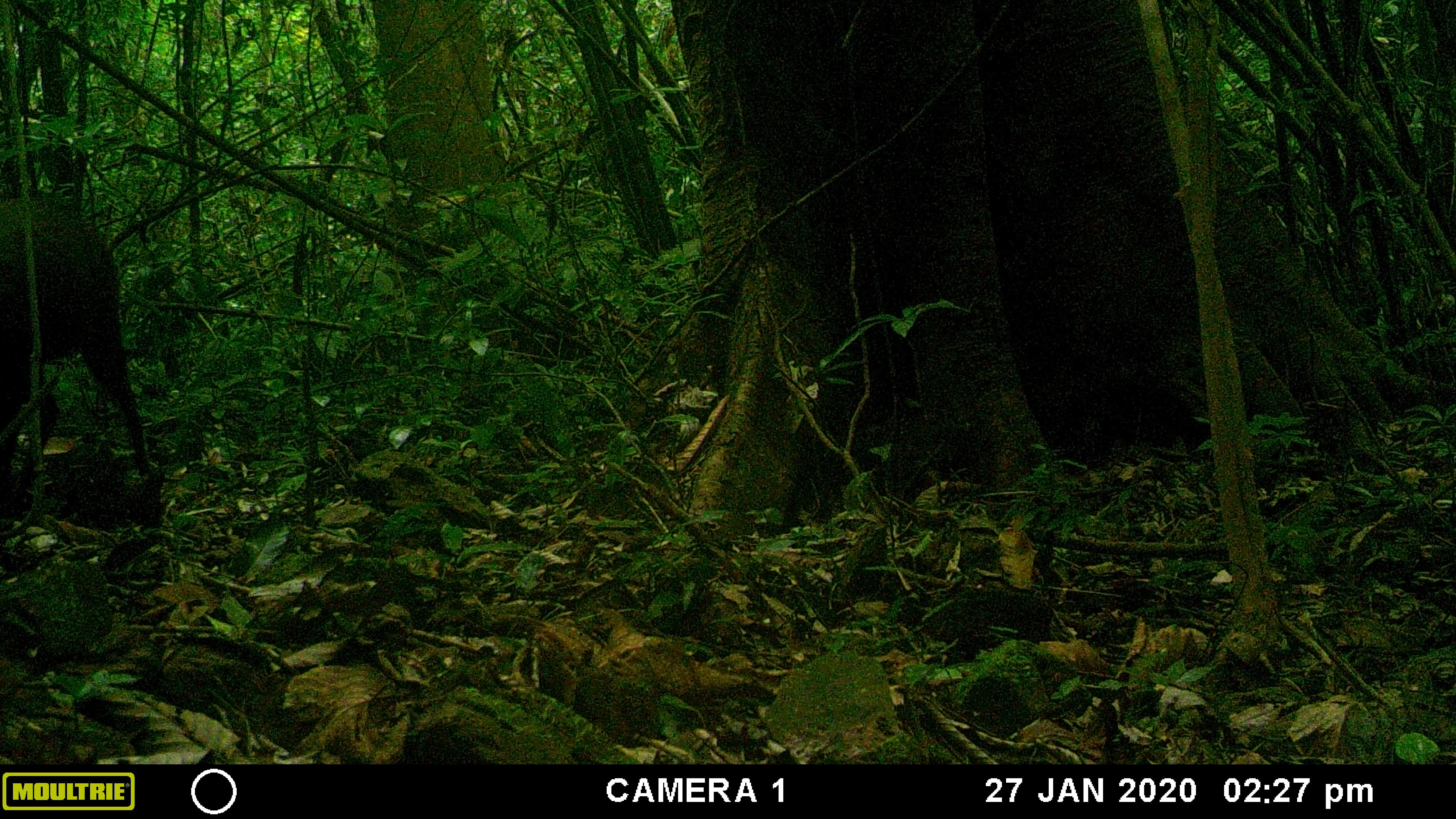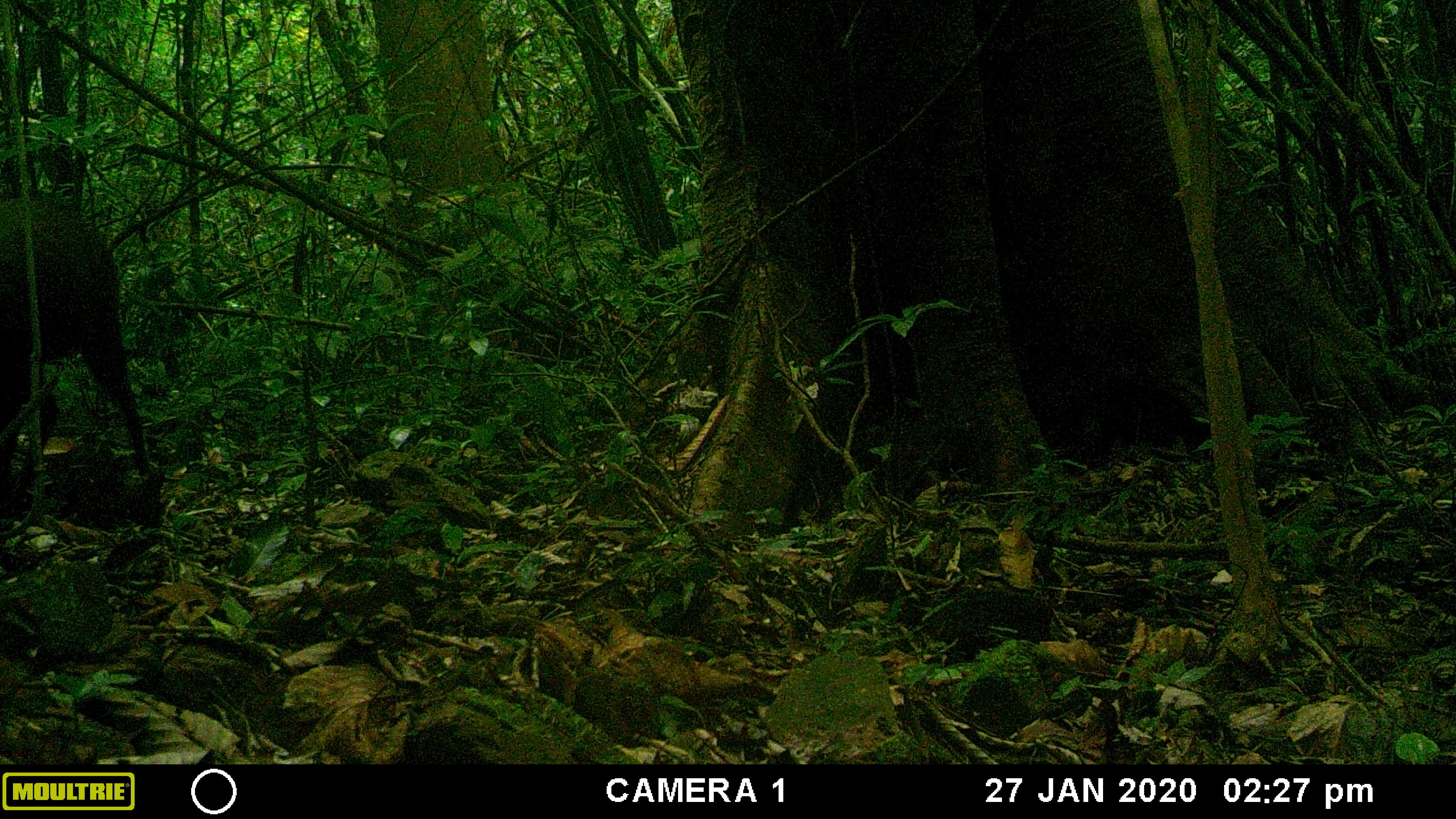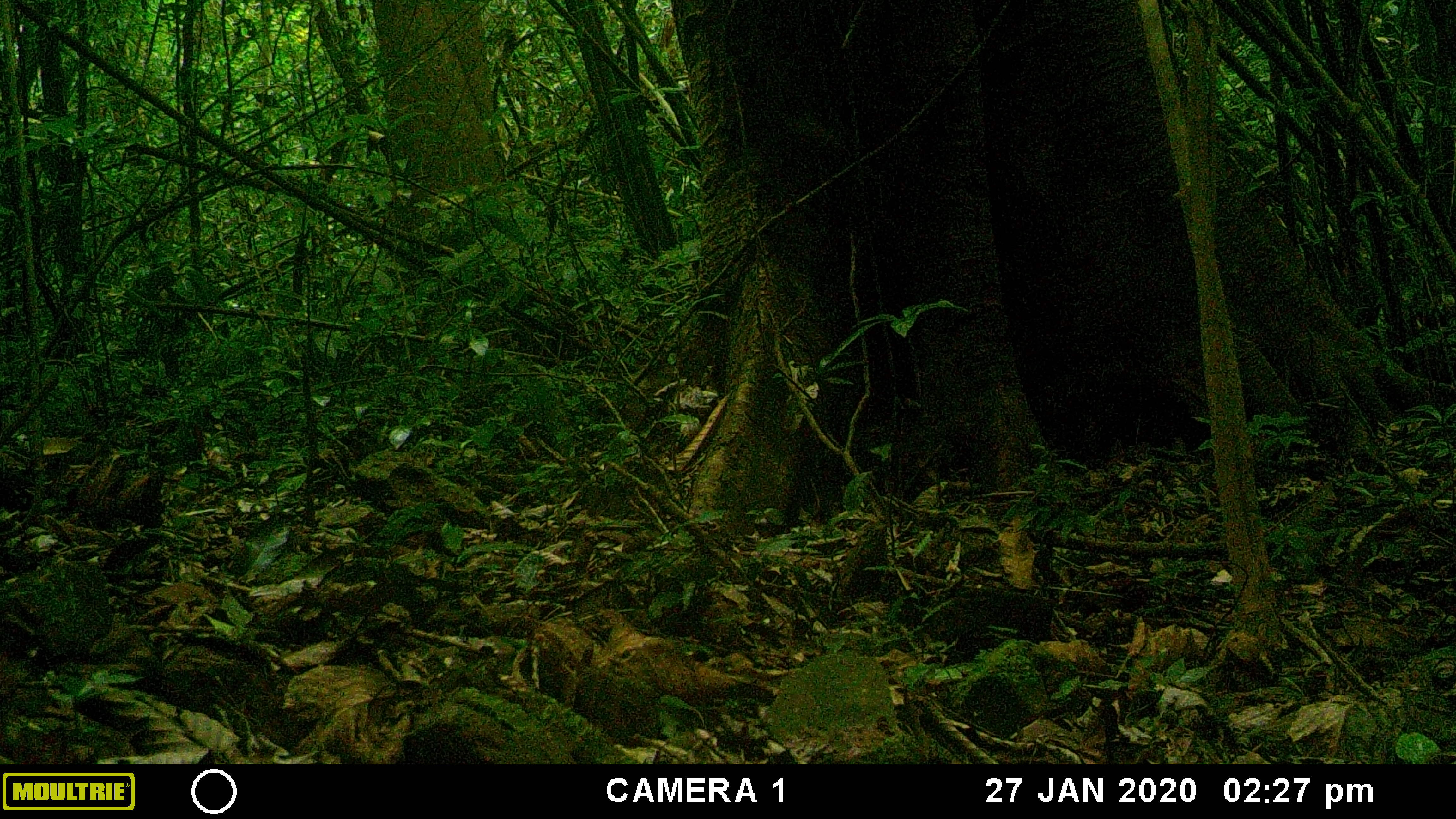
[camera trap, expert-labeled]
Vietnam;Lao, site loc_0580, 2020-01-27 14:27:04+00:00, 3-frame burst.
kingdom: Animalia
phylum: Arthropoda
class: Insecta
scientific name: Insecta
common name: insect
Insect (Insecta). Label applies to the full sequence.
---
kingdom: Animalia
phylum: Chordata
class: Mammalia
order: Artiodactyla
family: Cervidae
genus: Muntiacus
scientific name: Muntiacus rooseveltorum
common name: roosevelt's muntjac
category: roosevelts muntjac group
Roosevelts muntjac group (roosevelt's muntjac) (Muntiacus rooseveltorum). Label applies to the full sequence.